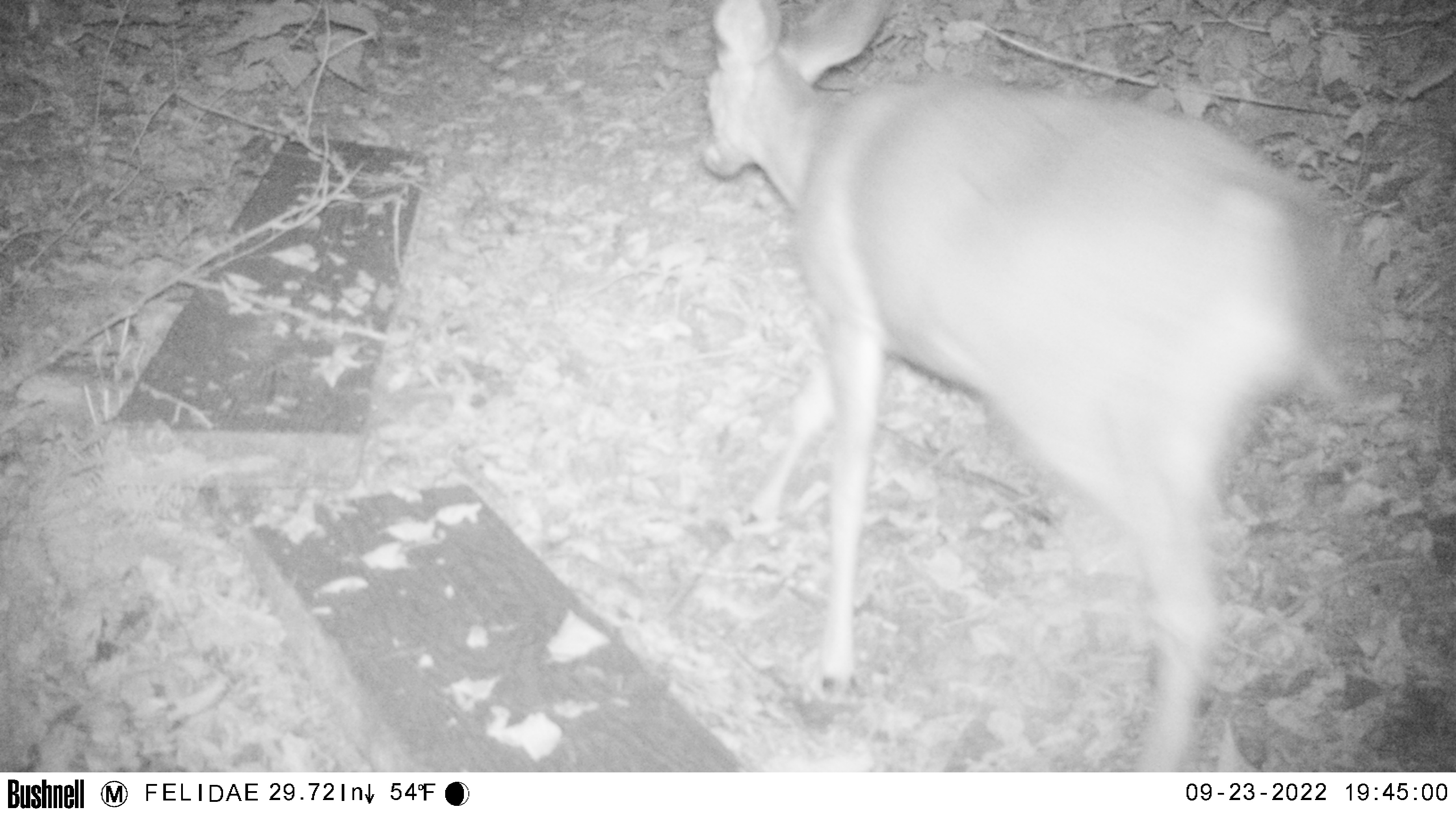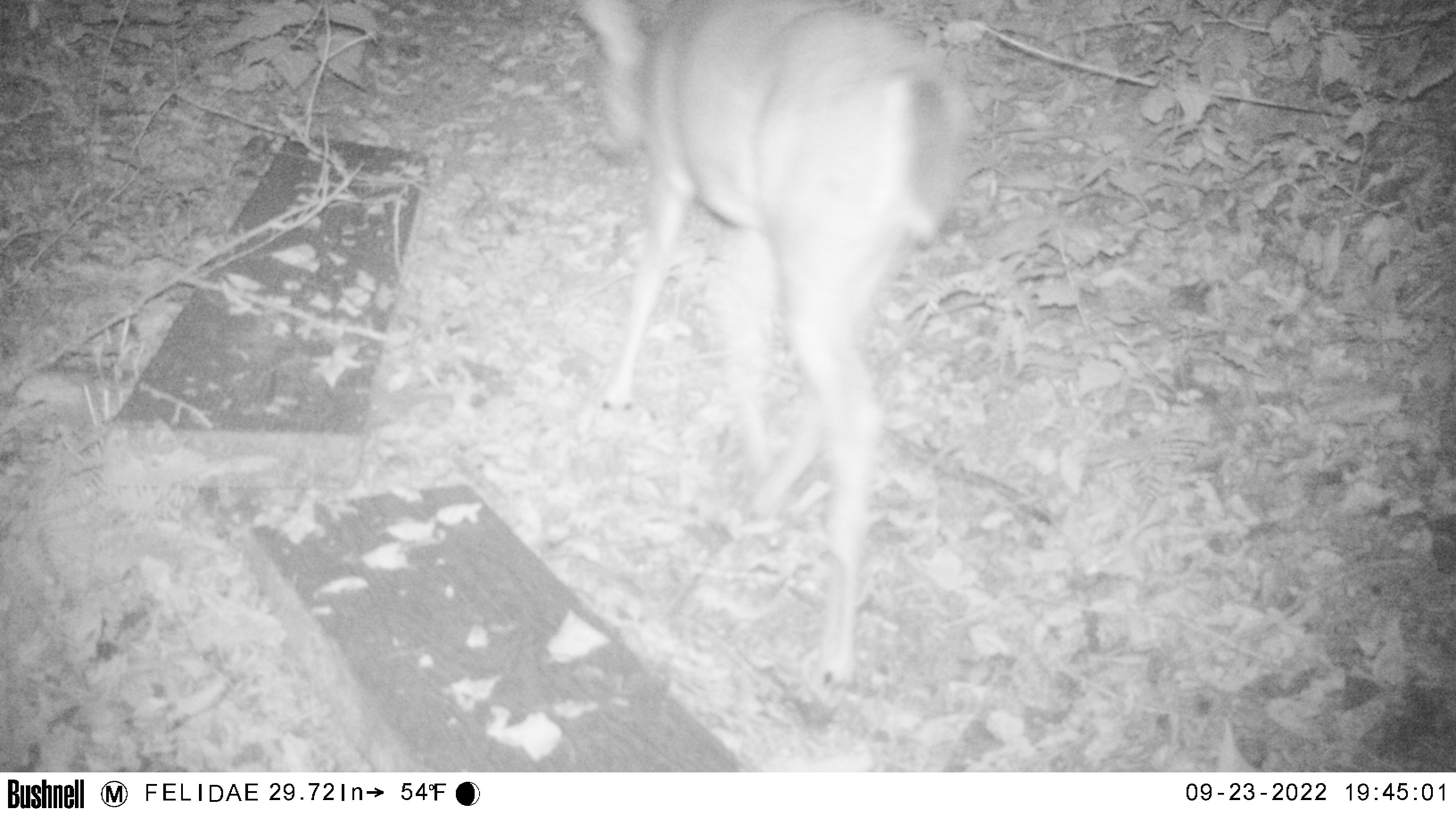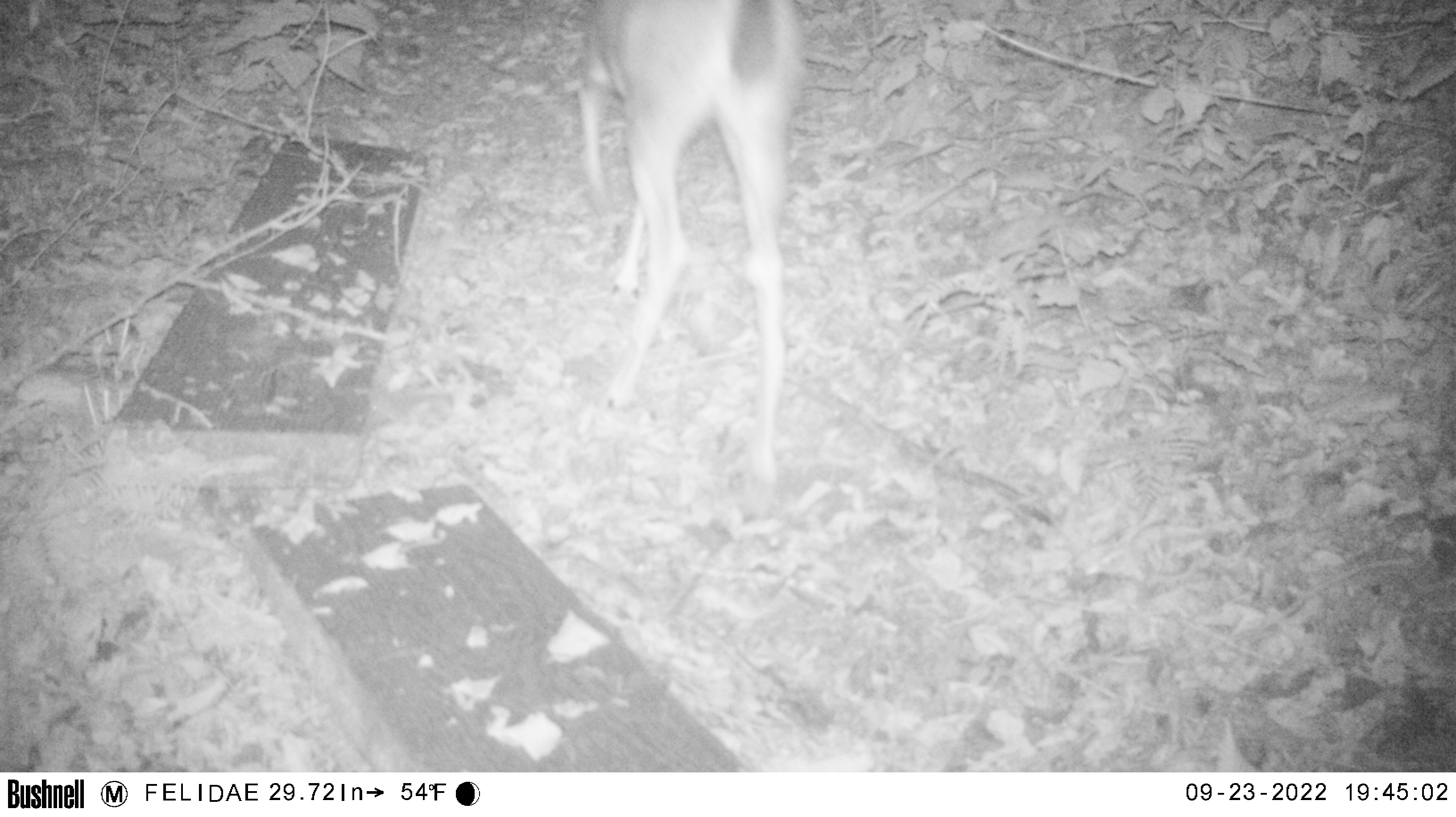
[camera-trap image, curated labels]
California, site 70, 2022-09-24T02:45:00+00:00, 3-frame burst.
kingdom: Animalia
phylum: Chordata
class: Mammalia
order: Artiodactyla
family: Cervidae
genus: Odocoileus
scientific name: Odocoileus hemionus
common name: mule deer